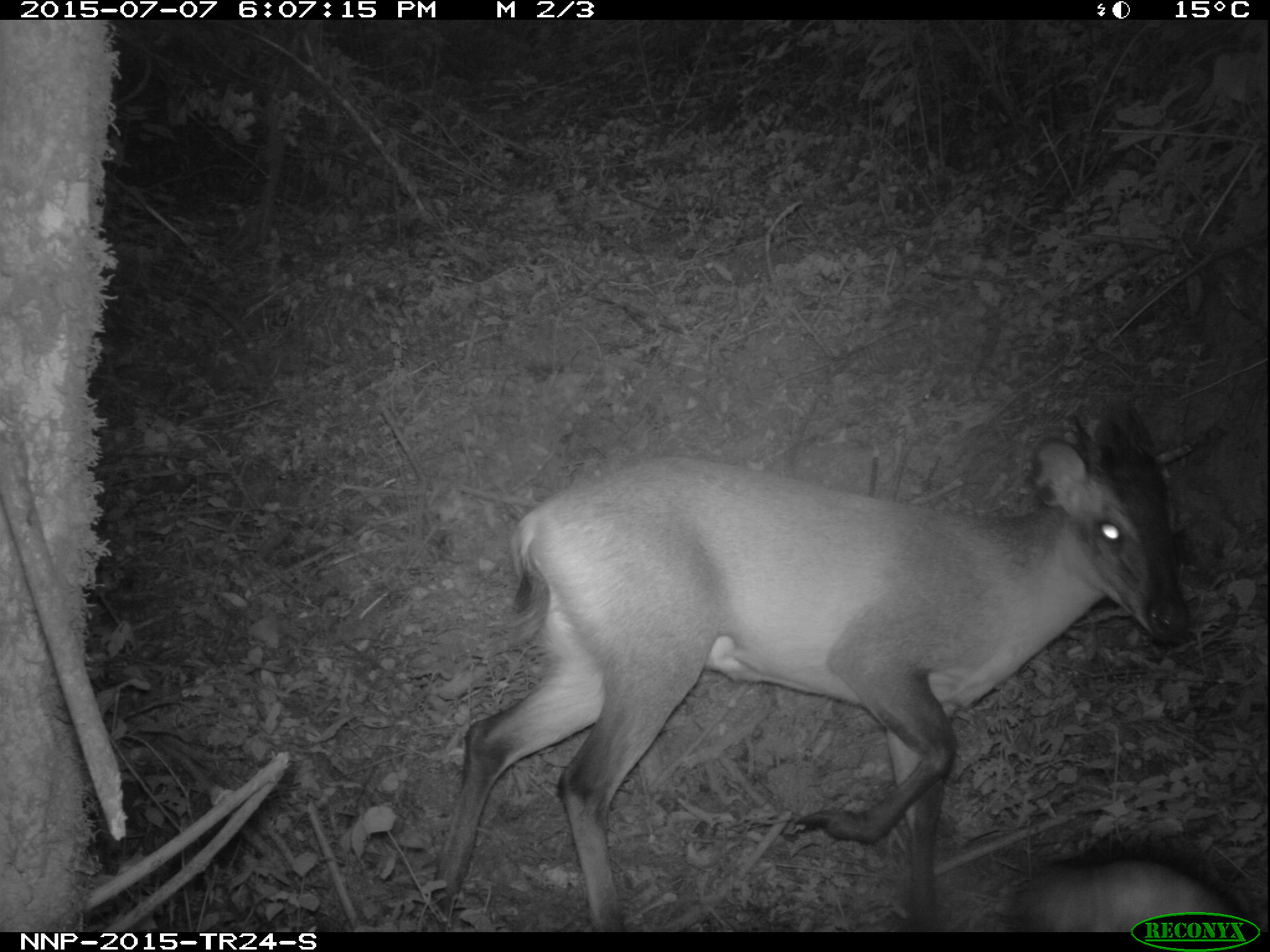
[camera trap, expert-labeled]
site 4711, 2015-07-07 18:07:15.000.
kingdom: Animalia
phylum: Chordata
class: Mammalia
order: Artiodactyla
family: Bovidae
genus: Cephalophus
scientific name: Cephalophus nigrifrons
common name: black-fronted duiker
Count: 1.